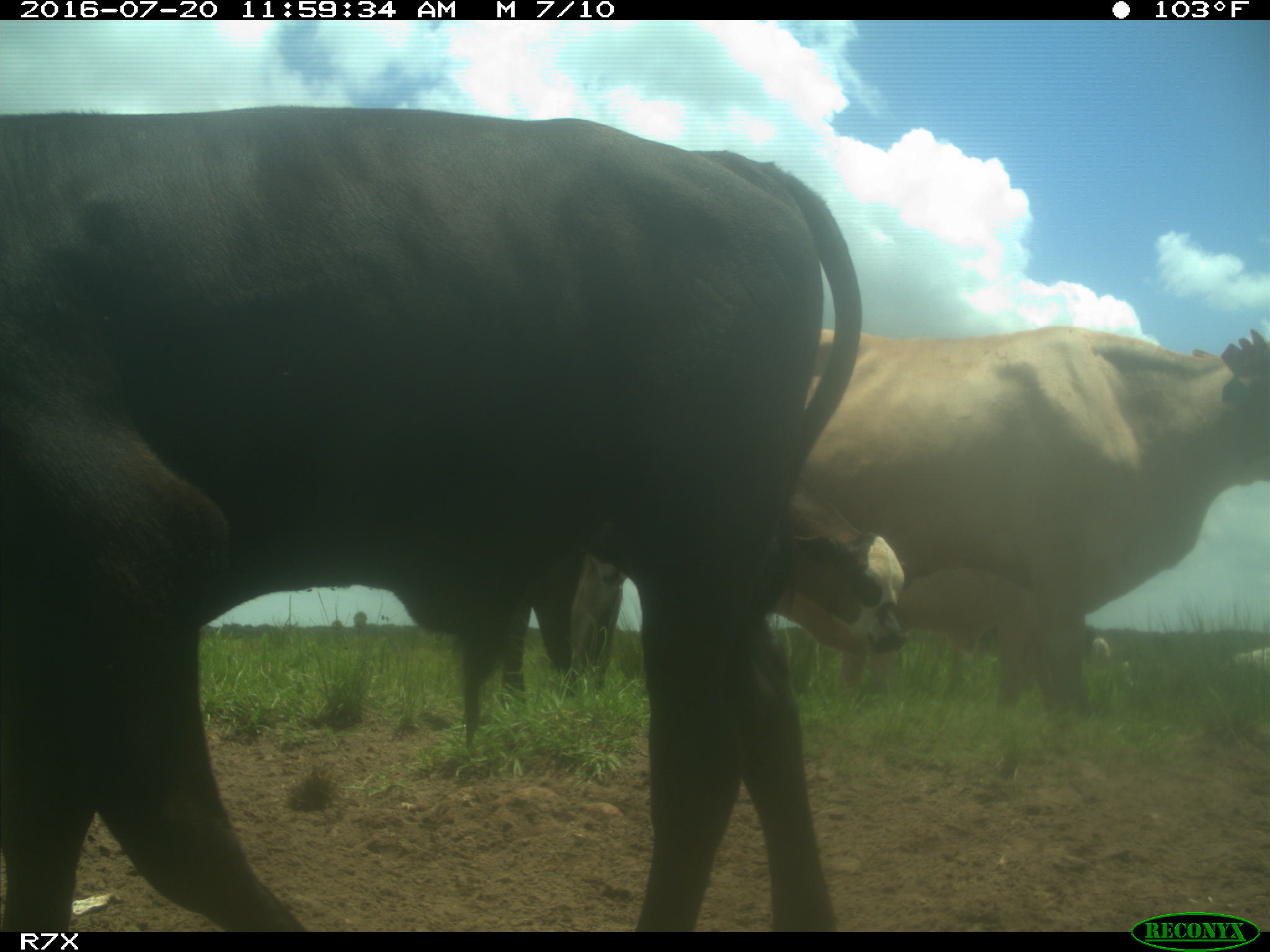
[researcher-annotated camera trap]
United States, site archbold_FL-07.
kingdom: Animalia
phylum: Chordata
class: Mammalia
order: Artiodactyla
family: Bovidae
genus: Bos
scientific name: Bos taurus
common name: domestic cow